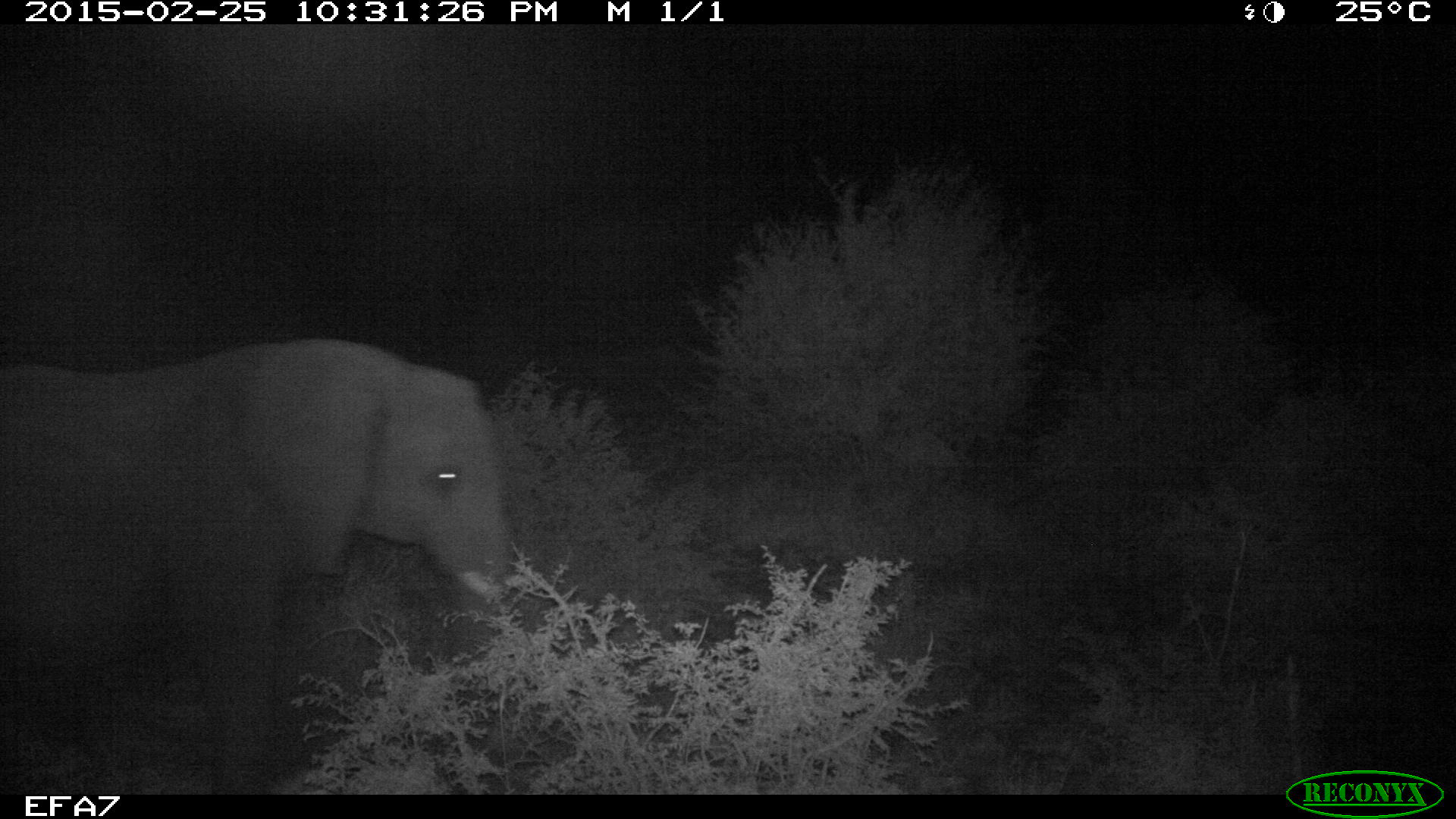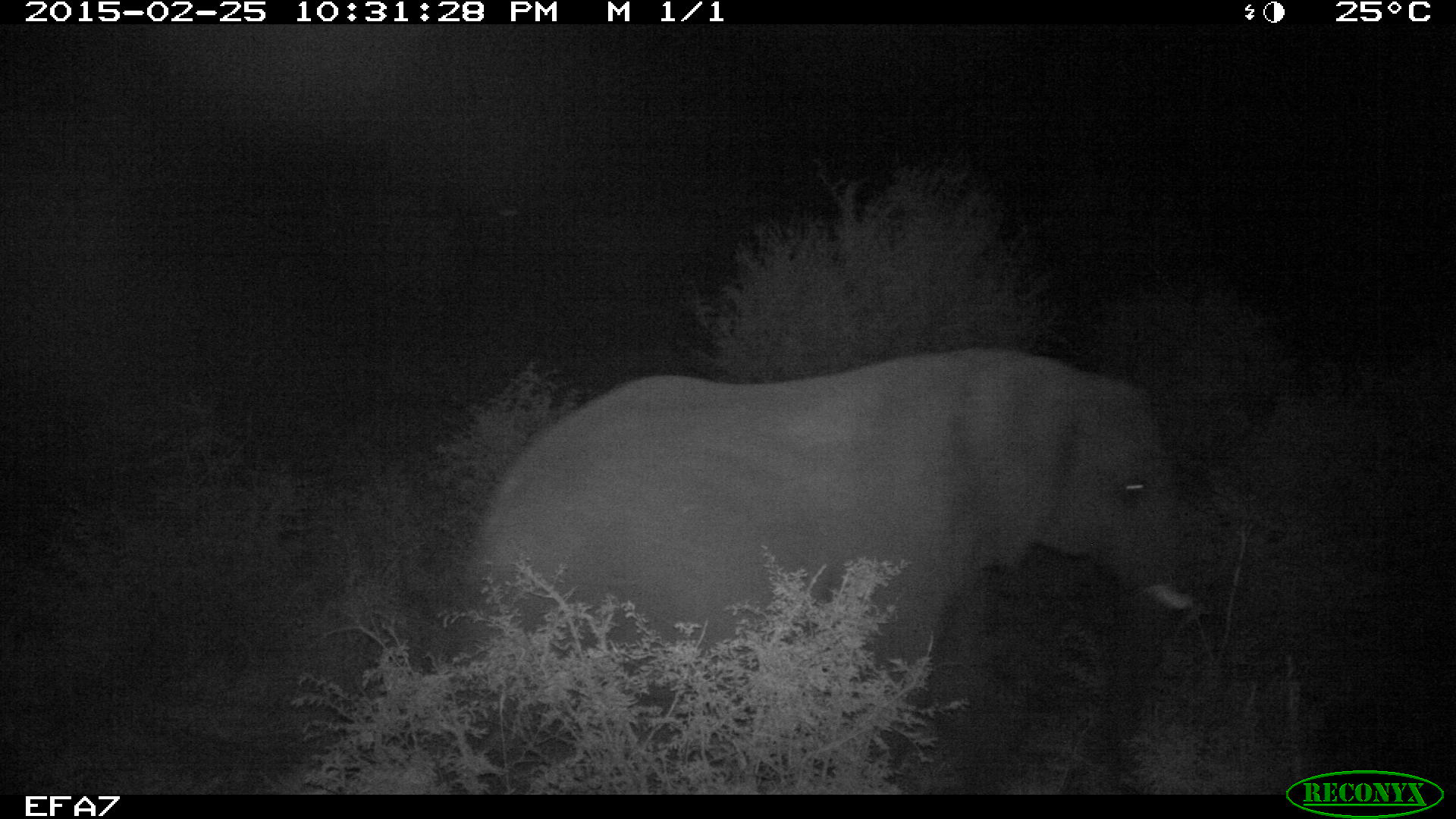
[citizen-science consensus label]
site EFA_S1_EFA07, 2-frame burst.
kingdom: Animalia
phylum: Chordata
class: Mammalia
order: Proboscidea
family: Elephantidae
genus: Loxodonta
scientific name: Loxodonta africana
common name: african bush elephant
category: elephant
Elephant (african bush elephant) (Loxodonta africana), count 1. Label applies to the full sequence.